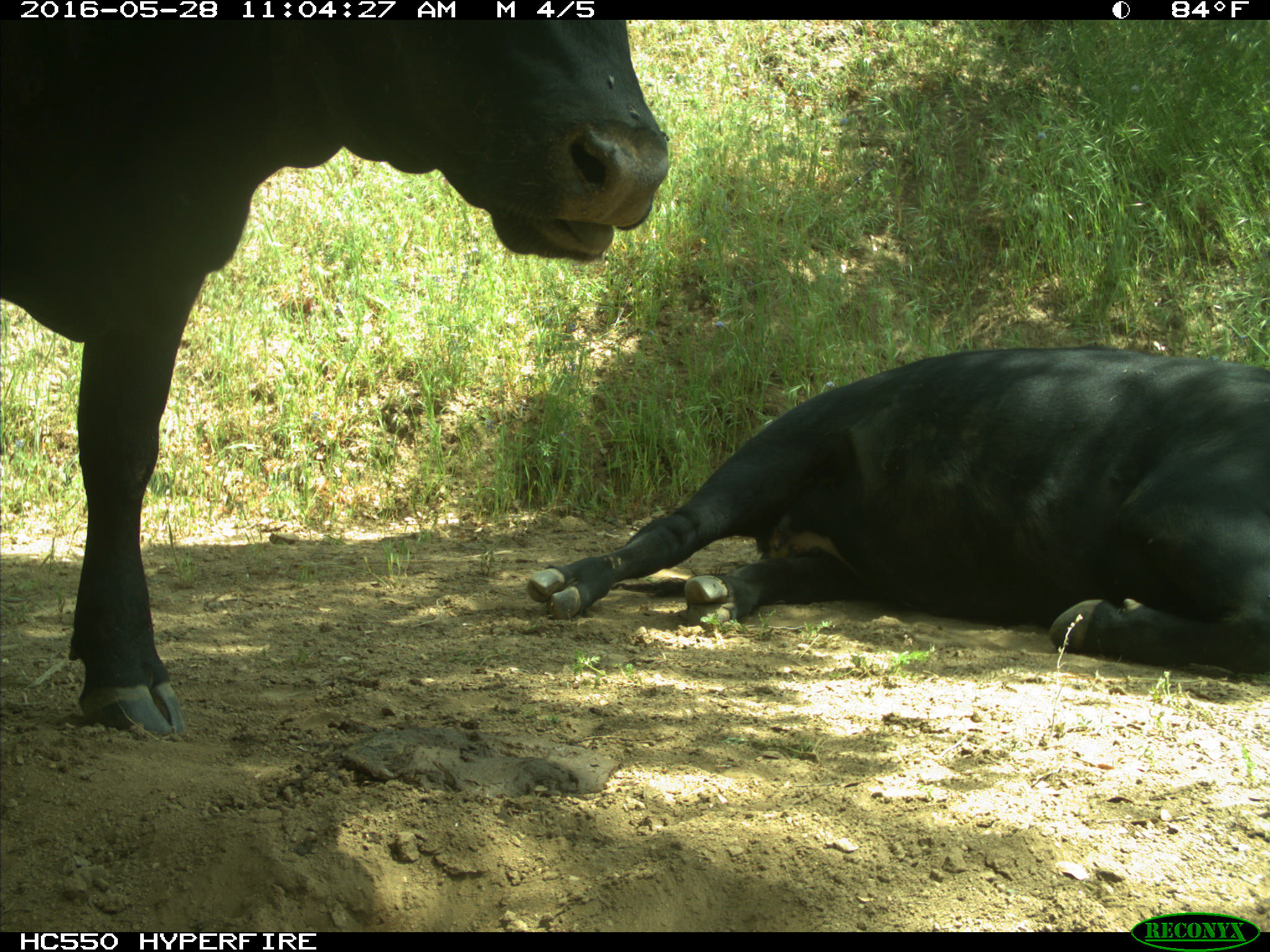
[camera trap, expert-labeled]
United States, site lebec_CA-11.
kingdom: Animalia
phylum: Chordata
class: Mammalia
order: Artiodactyla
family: Bovidae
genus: Bos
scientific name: Bos taurus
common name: domestic cow